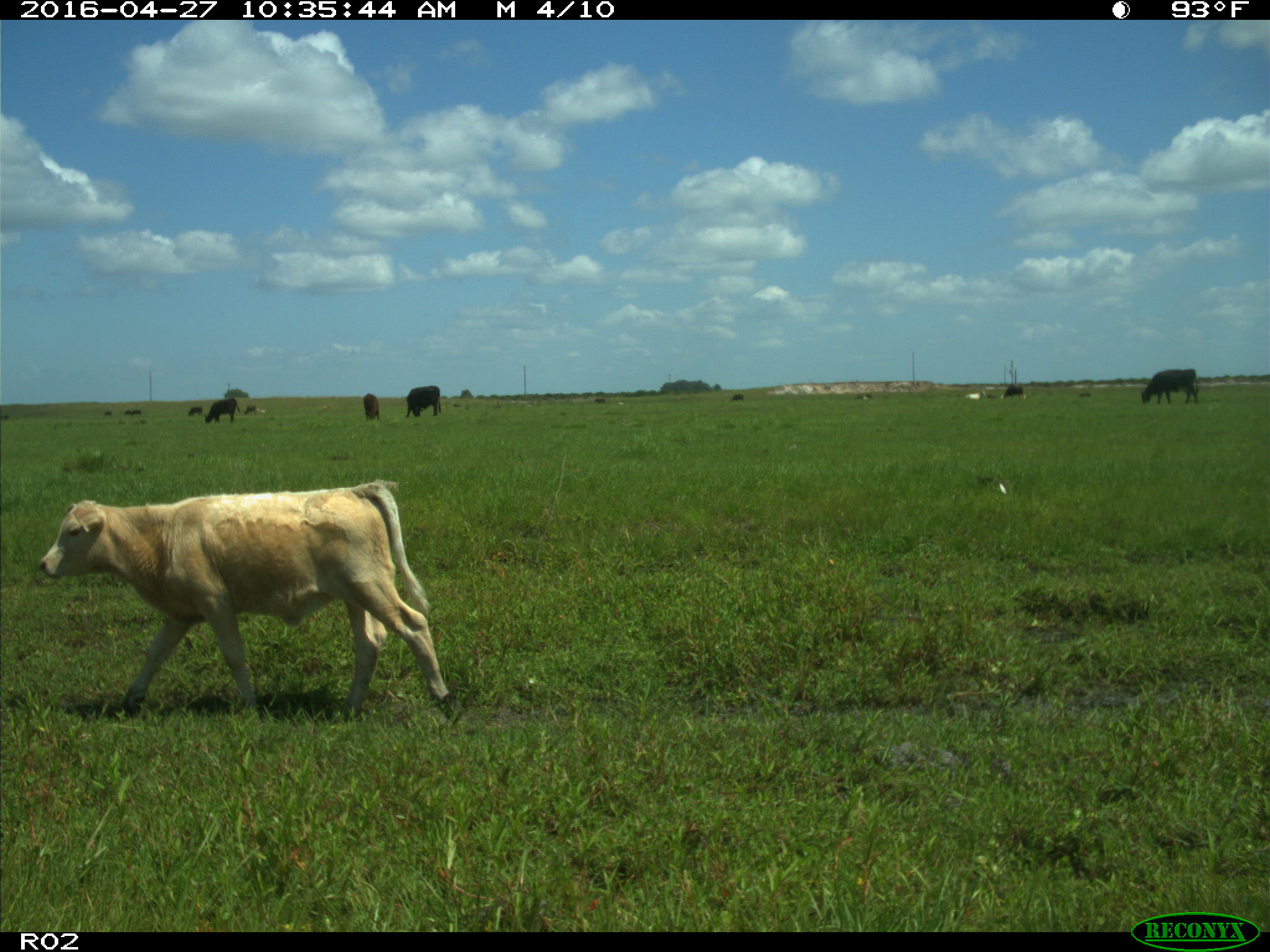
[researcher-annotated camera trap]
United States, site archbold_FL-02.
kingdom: Animalia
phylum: Chordata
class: Mammalia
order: Artiodactyla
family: Bovidae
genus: Bos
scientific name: Bos taurus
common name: domestic cow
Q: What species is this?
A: Bos taurus (domestic cow).